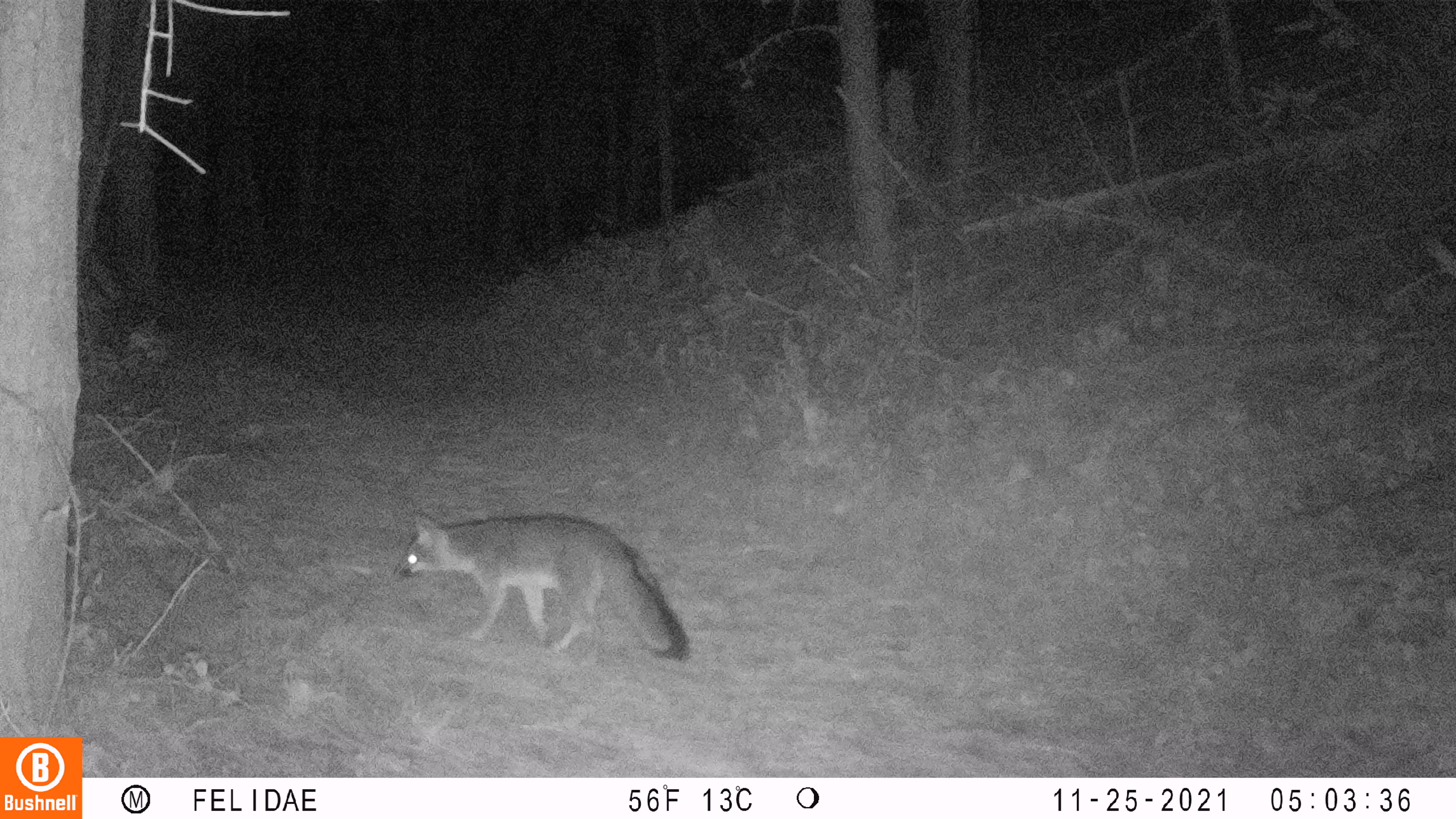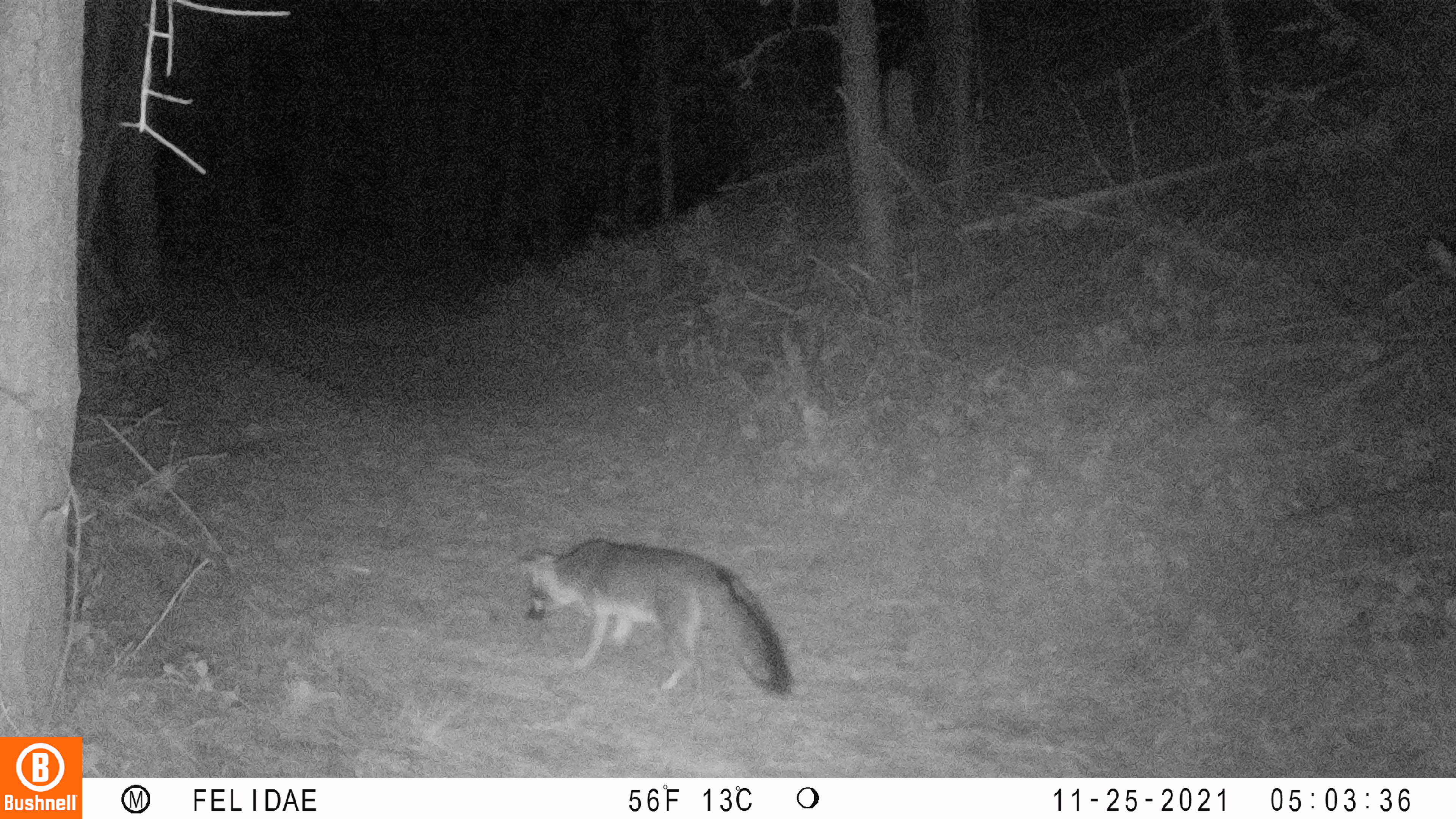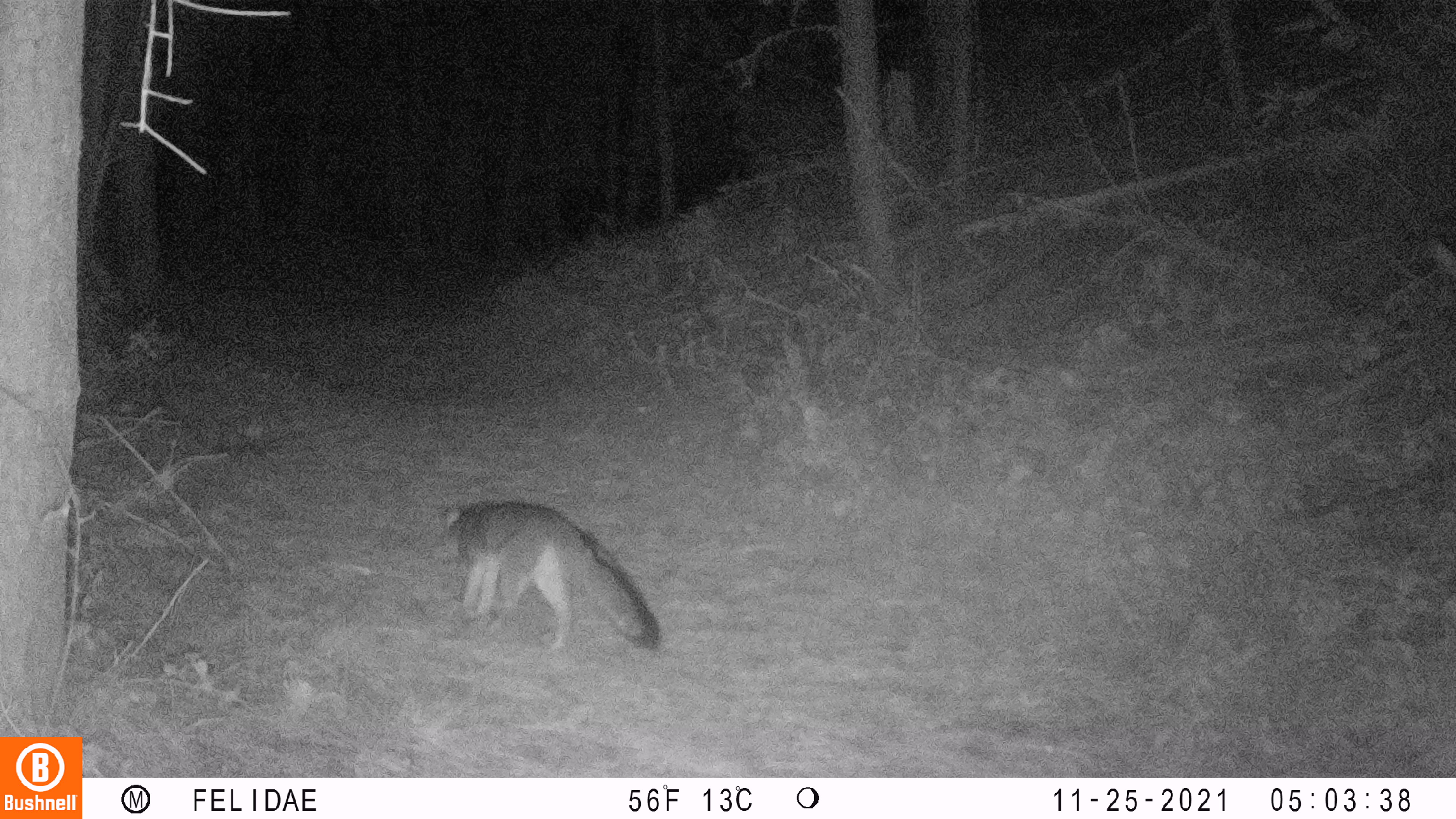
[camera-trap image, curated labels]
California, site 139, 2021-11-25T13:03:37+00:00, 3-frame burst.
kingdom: Animalia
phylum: Chordata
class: Mammalia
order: Carnivora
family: Canidae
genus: Urocyon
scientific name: Urocyon cinereoargenteus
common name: gray fox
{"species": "gray fox (Urocyon cinereoargenteus)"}